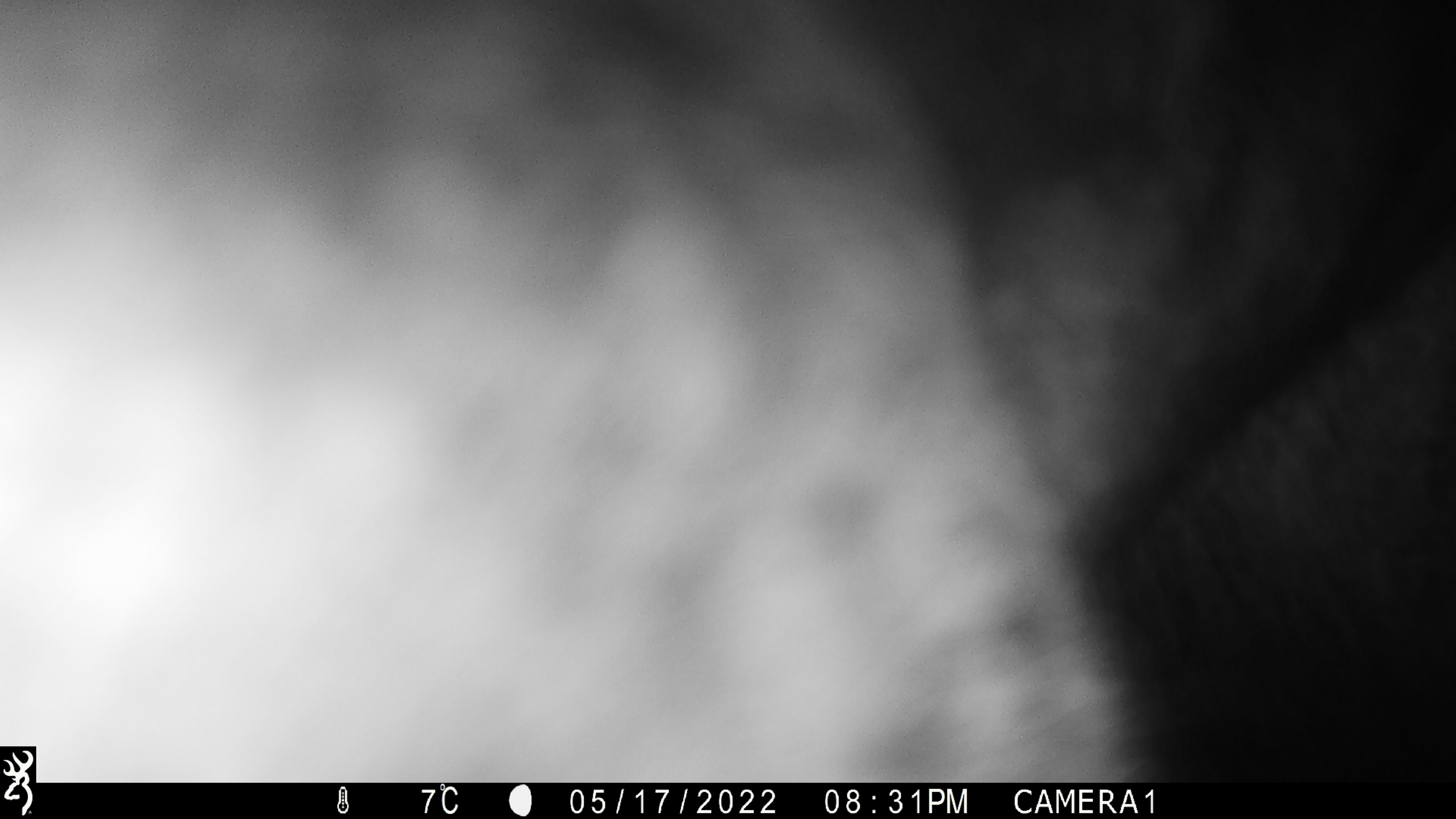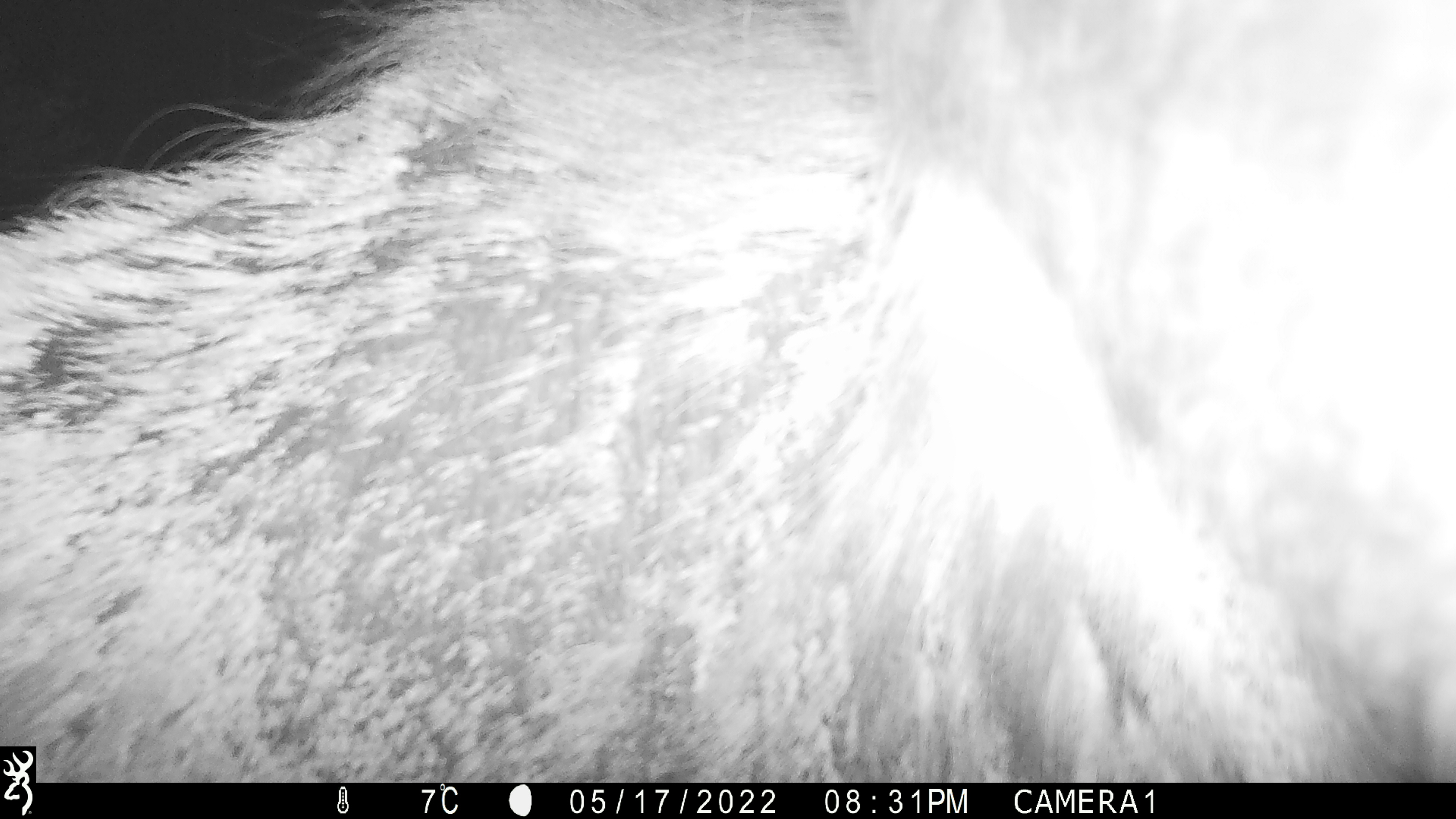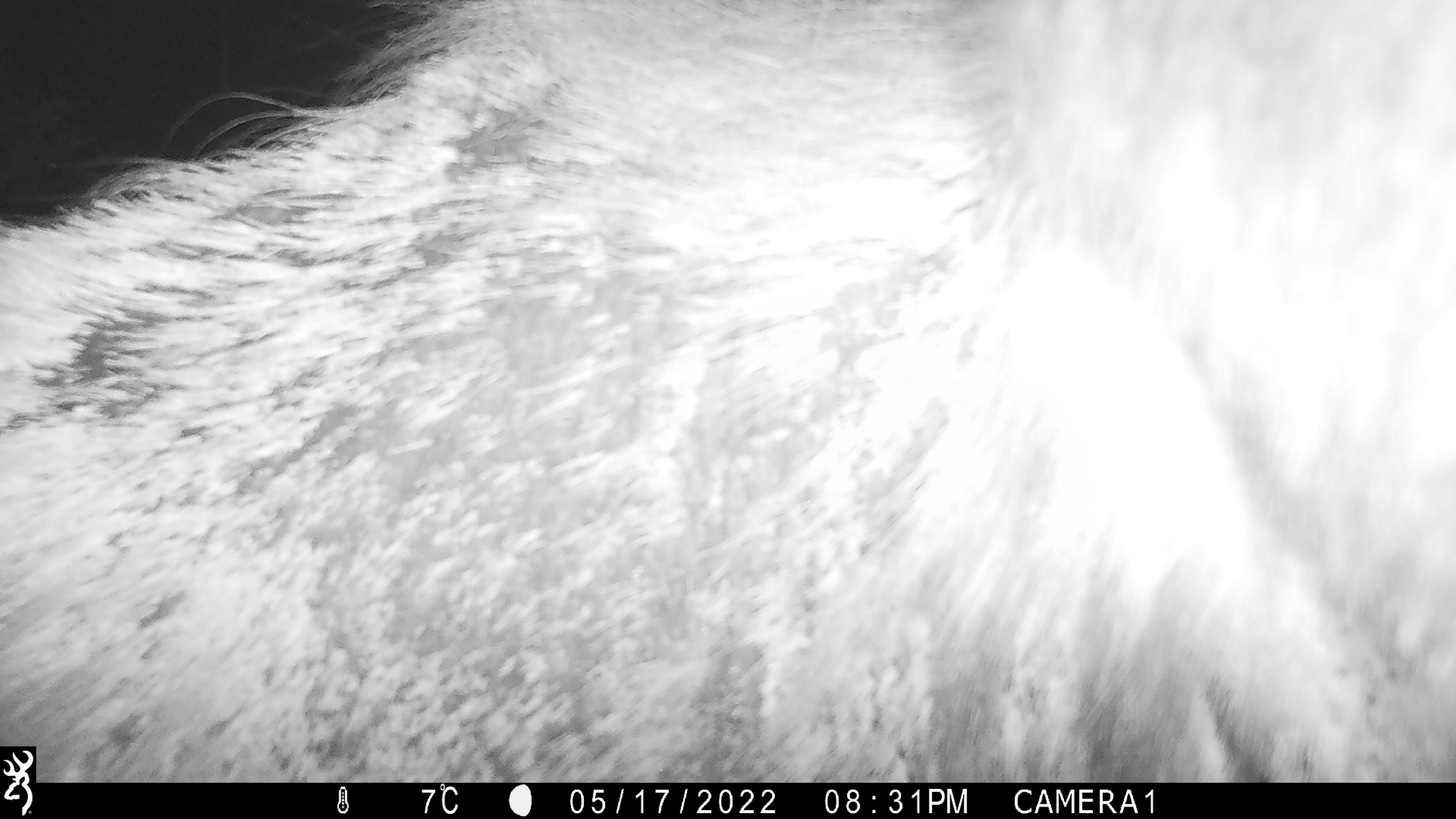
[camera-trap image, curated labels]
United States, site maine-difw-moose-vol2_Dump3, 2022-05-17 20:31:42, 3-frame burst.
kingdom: Animalia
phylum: Chordata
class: Mammalia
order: Artiodactyla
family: Cervidae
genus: Alces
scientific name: Alces alces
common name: moose